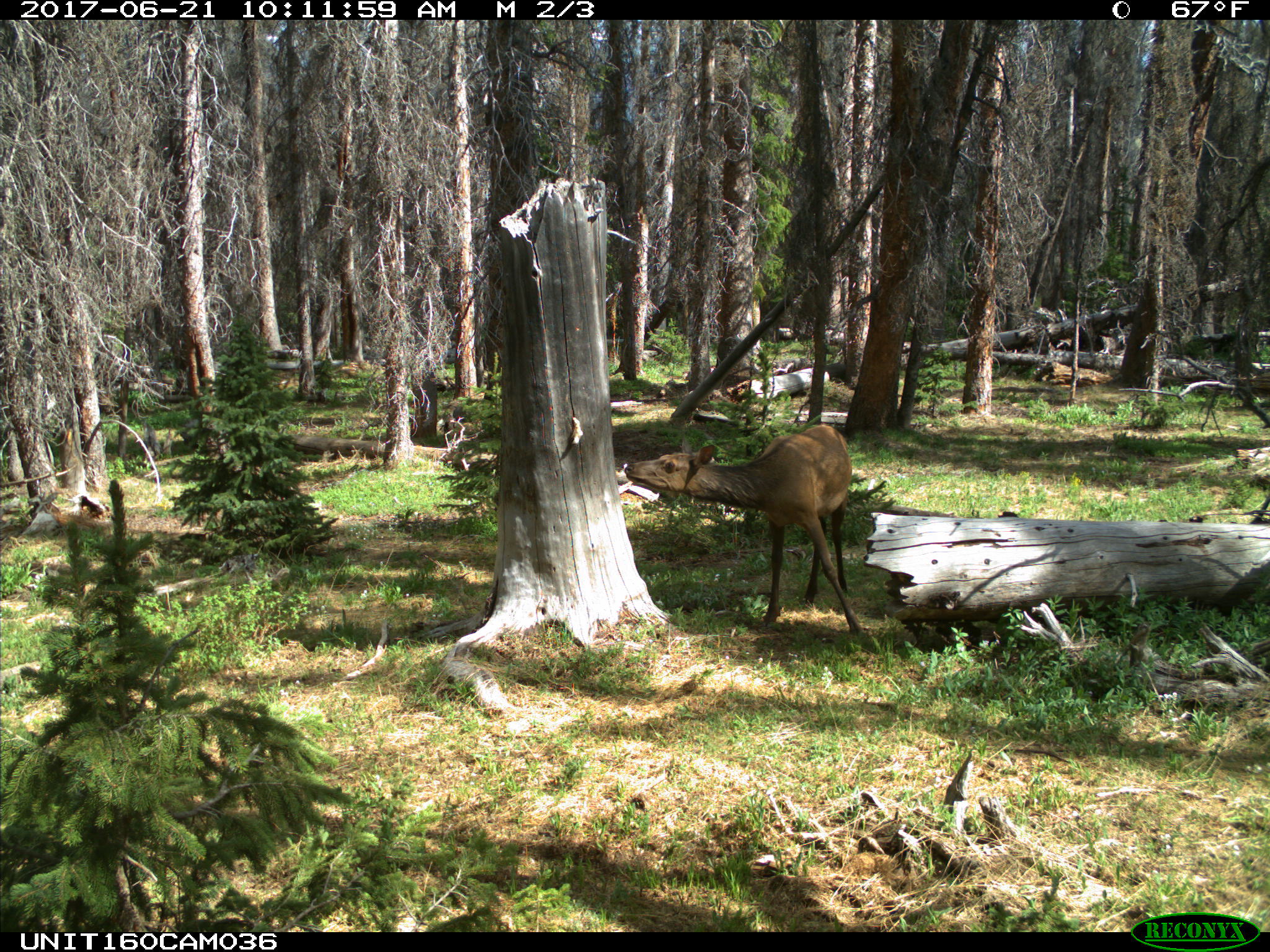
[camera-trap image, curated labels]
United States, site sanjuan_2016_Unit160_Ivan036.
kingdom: Animalia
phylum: Chordata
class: Mammalia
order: Artiodactyla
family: Cervidae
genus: Cervus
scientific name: Cervus elaphus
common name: red deer